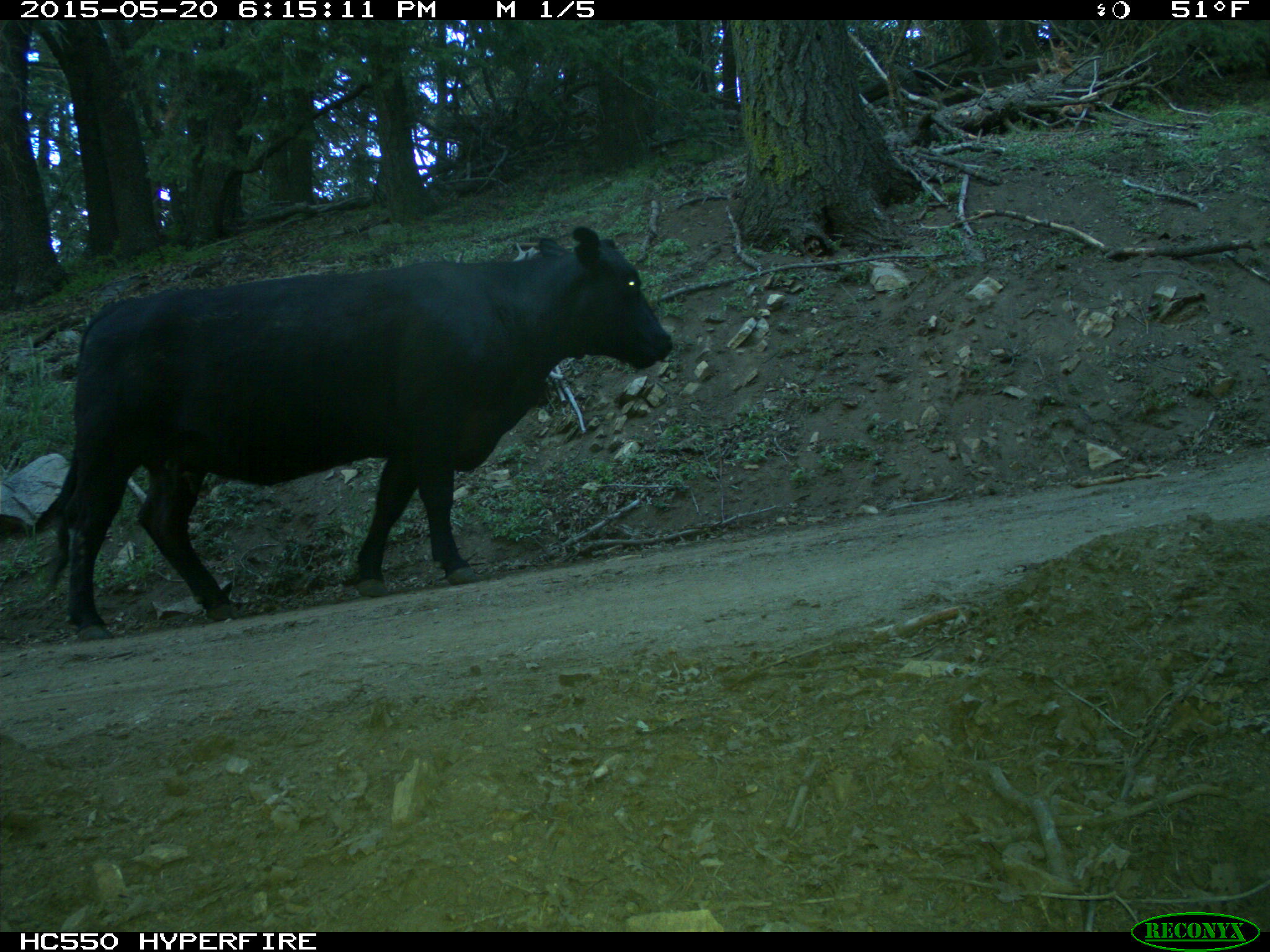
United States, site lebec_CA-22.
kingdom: Animalia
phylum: Chordata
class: Mammalia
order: Artiodactyla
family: Bovidae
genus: Bos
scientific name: Bos taurus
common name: domestic cow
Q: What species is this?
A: Bos taurus (domestic cow).